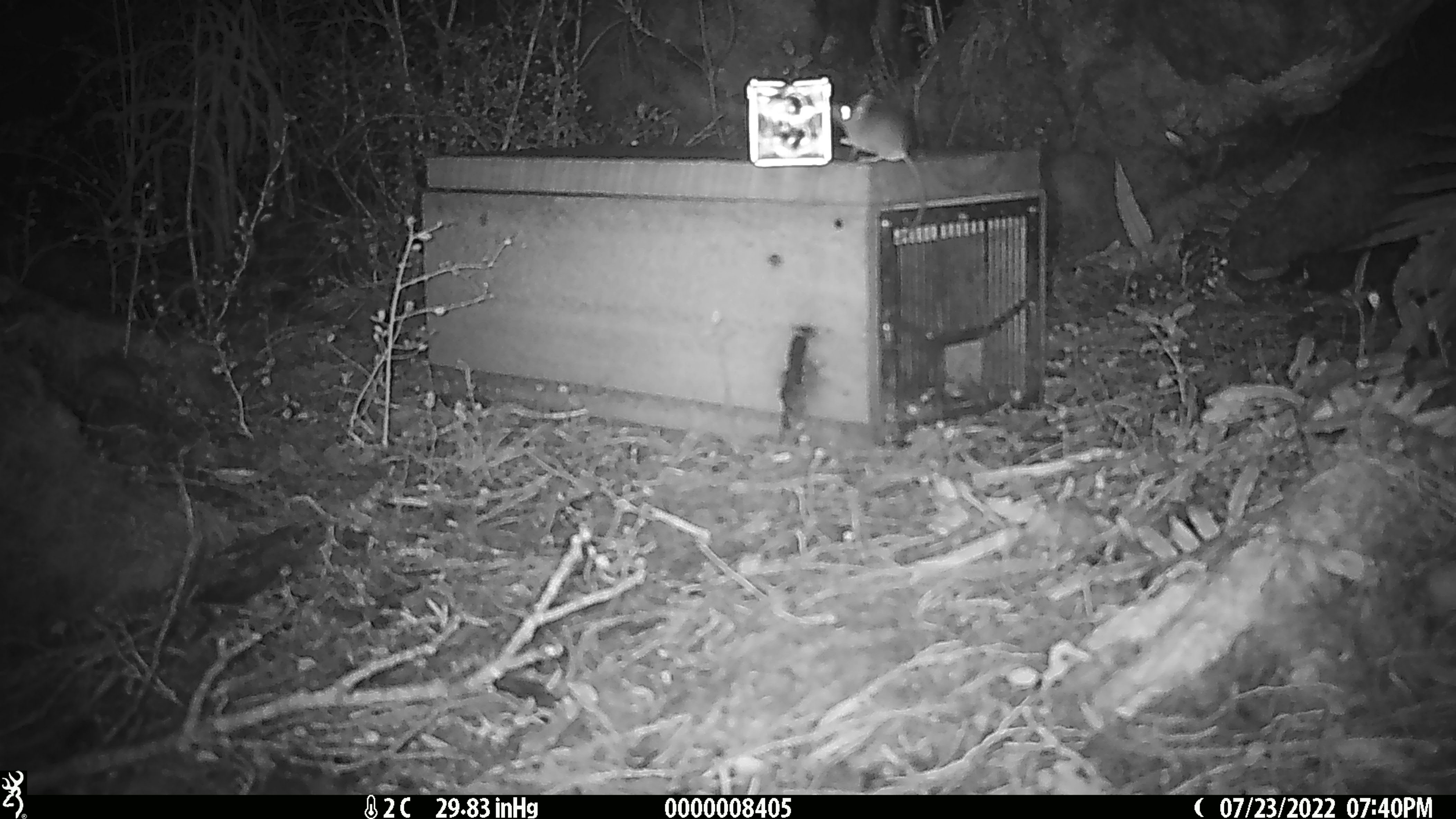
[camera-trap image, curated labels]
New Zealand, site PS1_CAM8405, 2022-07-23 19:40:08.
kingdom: Animalia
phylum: Chordata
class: Mammalia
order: Rodentia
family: Muridae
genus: Mus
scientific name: Mus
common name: mouse